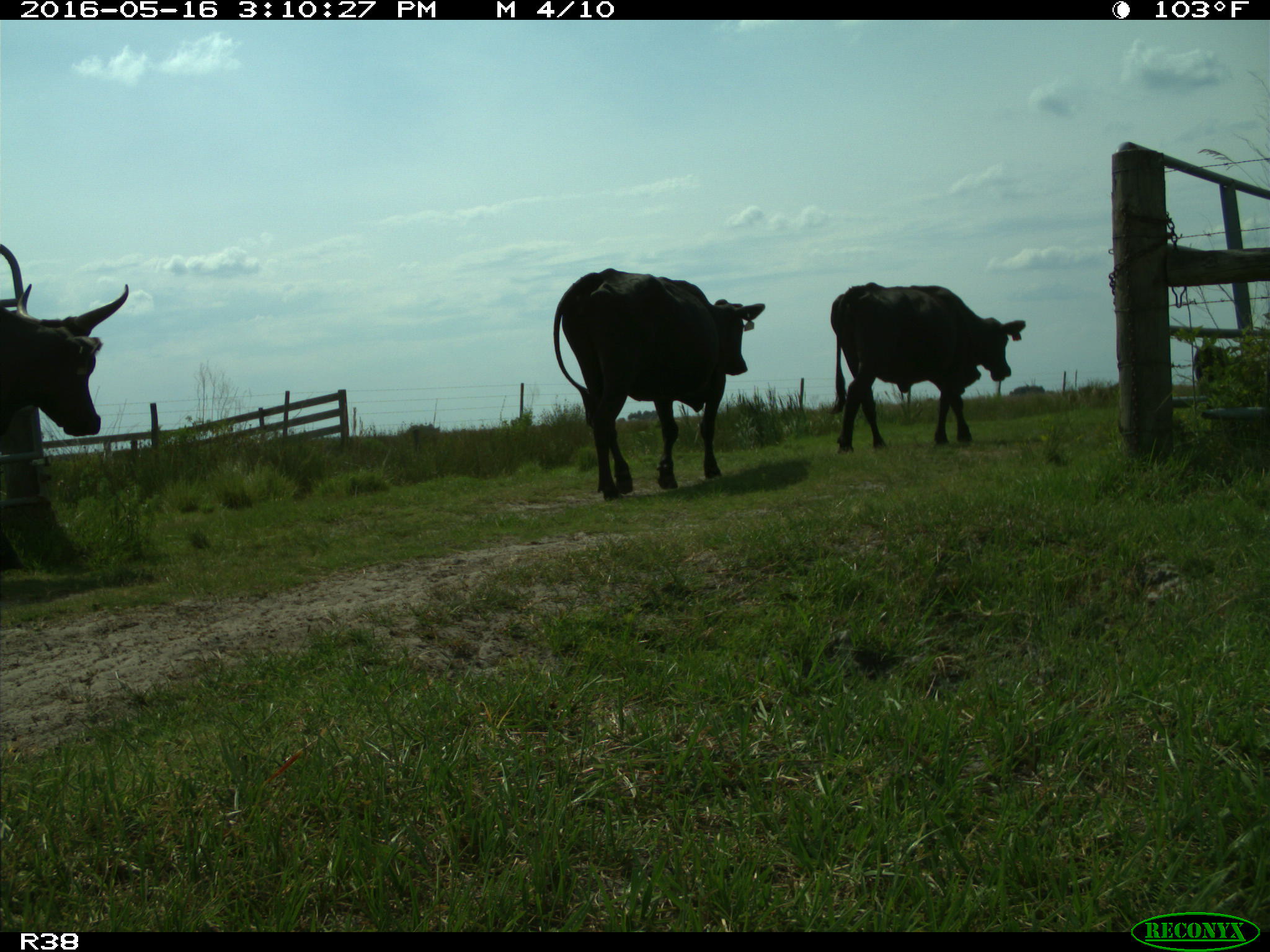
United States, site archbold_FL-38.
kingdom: Animalia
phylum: Chordata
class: Mammalia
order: Artiodactyla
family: Bovidae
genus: Bos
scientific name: Bos taurus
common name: domestic cow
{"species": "Bos taurus (domestic cow)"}